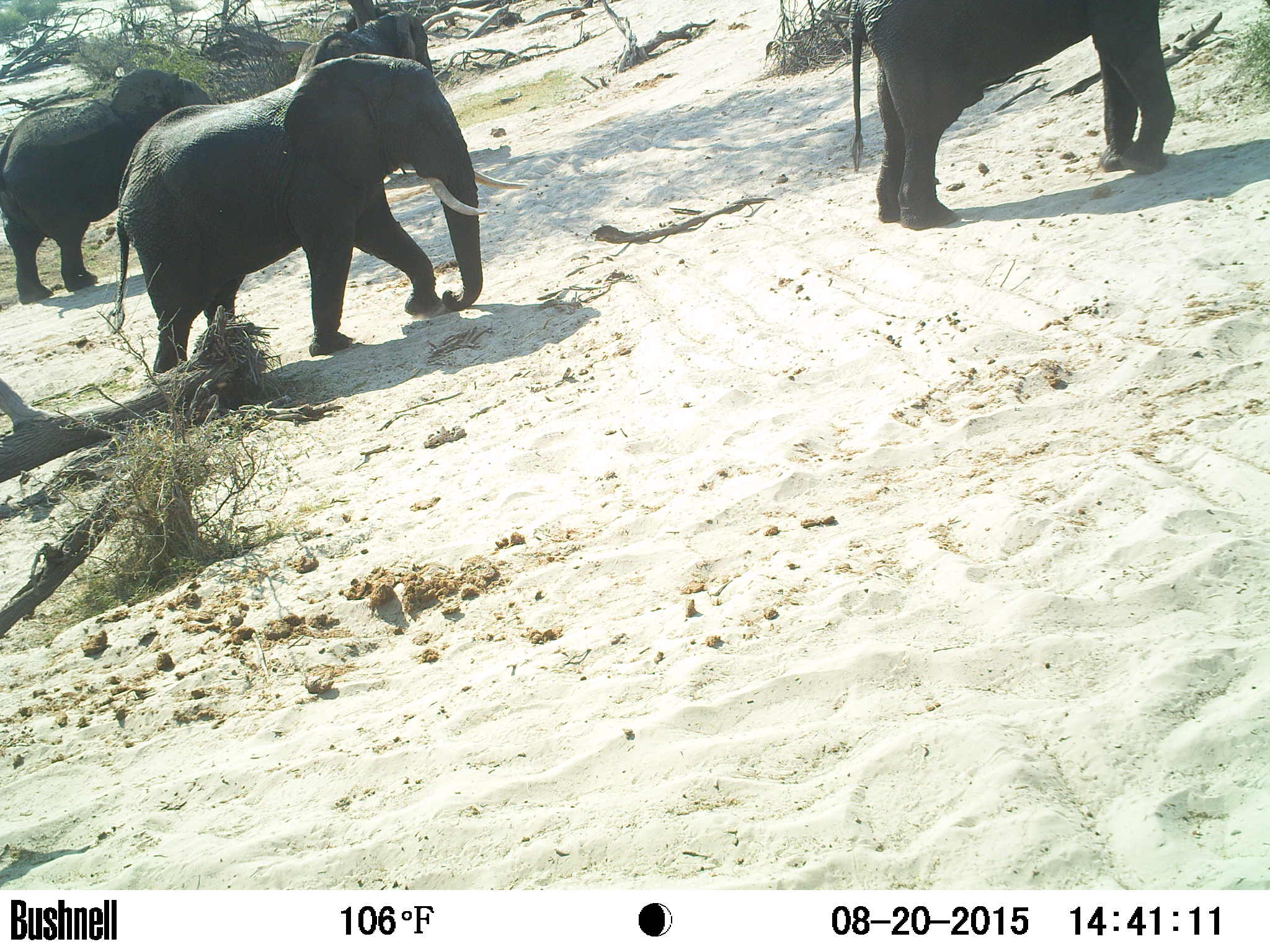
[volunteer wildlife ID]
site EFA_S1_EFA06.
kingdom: Animalia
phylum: Chordata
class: Mammalia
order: Proboscidea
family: Elephantidae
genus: Loxodonta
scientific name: Loxodonta africana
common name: african bush elephant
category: elephant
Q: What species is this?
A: Elephant (african bush elephant) (Loxodonta africana).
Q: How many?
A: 4.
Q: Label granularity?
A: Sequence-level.